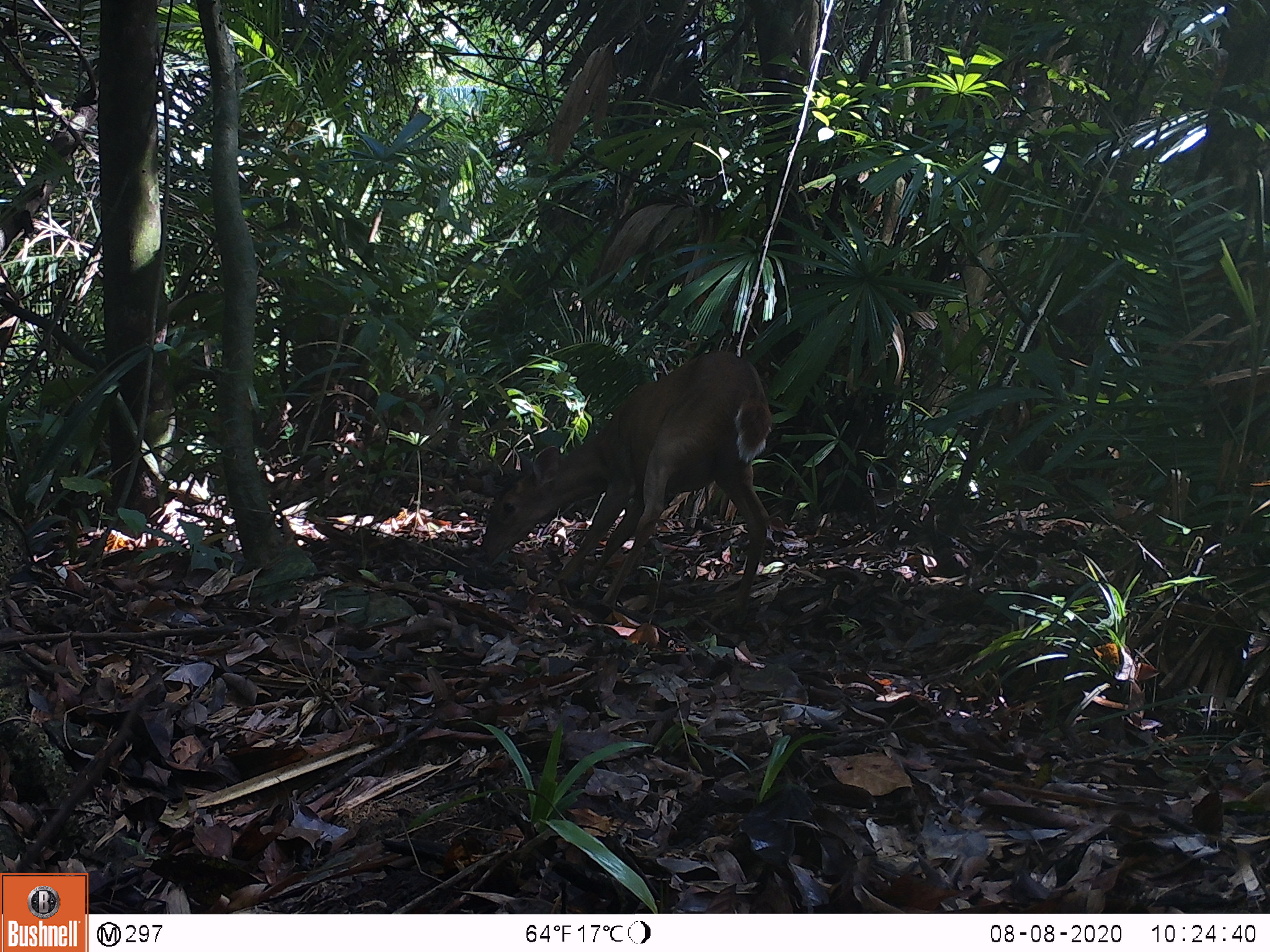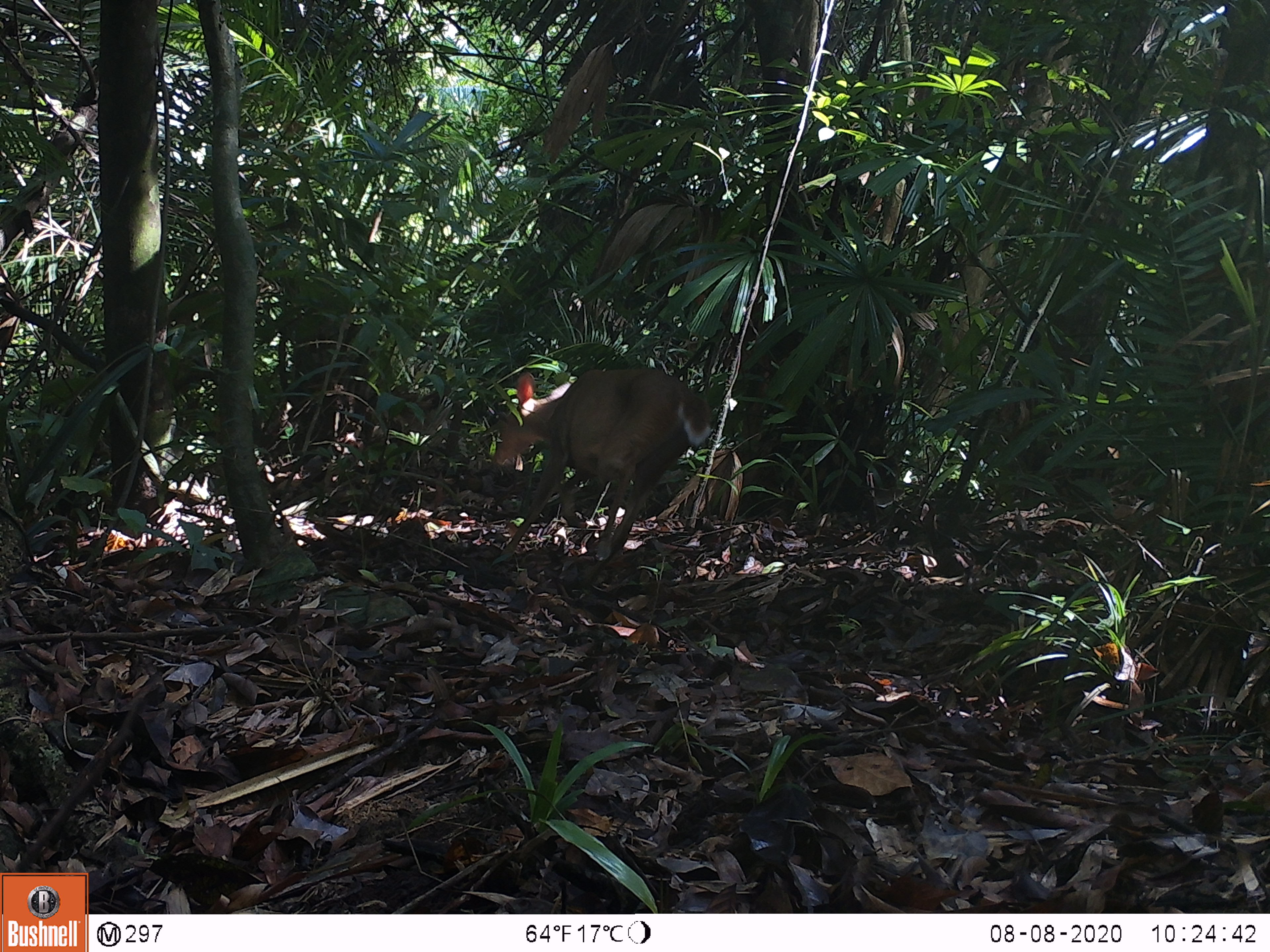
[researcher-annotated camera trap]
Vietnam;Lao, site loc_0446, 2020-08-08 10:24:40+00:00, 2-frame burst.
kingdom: Animalia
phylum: Chordata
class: Mammalia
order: Artiodactyla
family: Cervidae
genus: Muntiacus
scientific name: Muntiacus vuquangensis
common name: large-antlered muntjac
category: large antlered muntjac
Large antlered muntjac (large-antlered muntjac) (Muntiacus vuquangensis). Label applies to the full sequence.